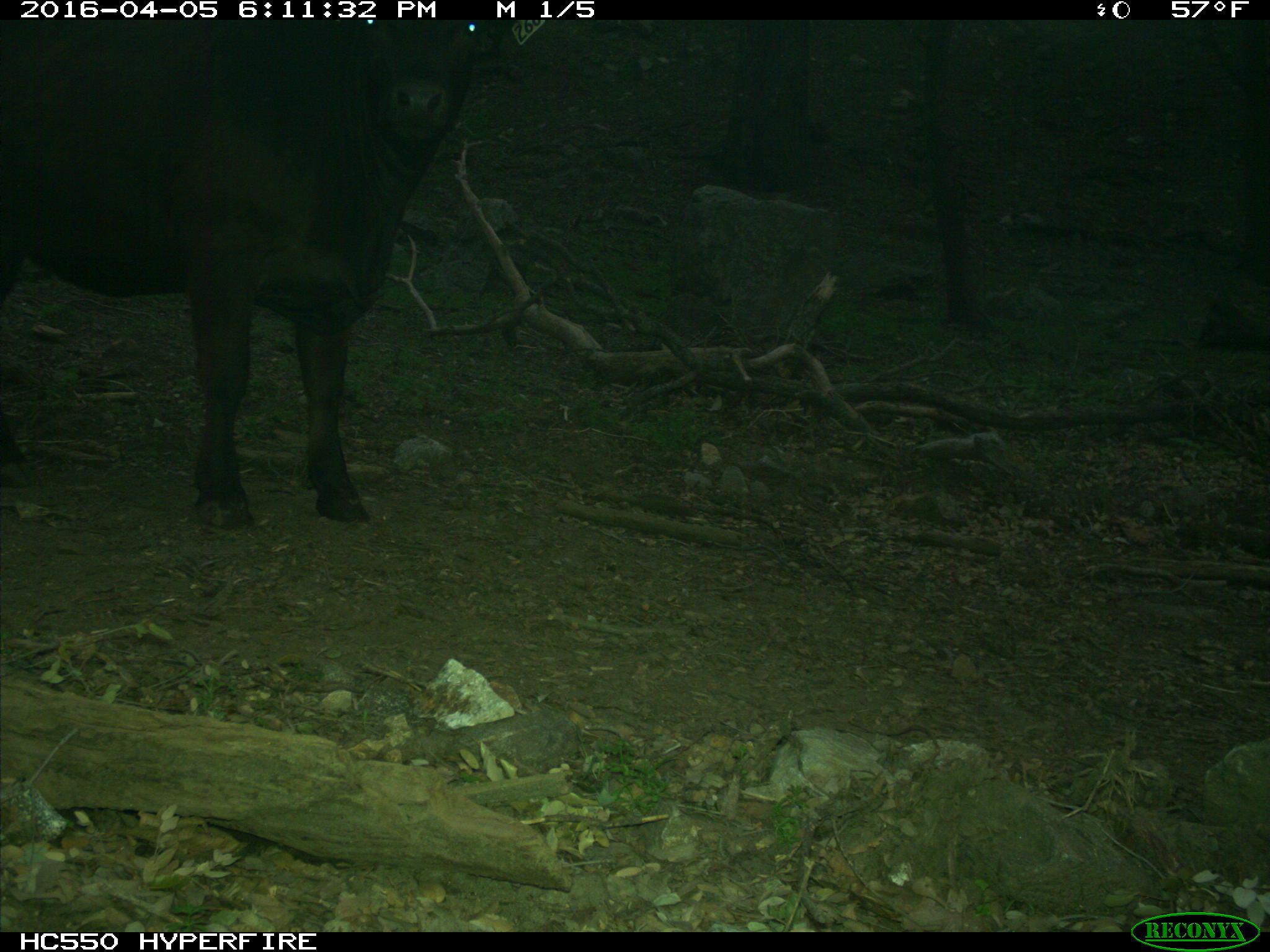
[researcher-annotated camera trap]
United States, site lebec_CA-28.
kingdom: Animalia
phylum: Chordata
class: Mammalia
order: Artiodactyla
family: Bovidae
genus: Bos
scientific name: Bos taurus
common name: domestic cow